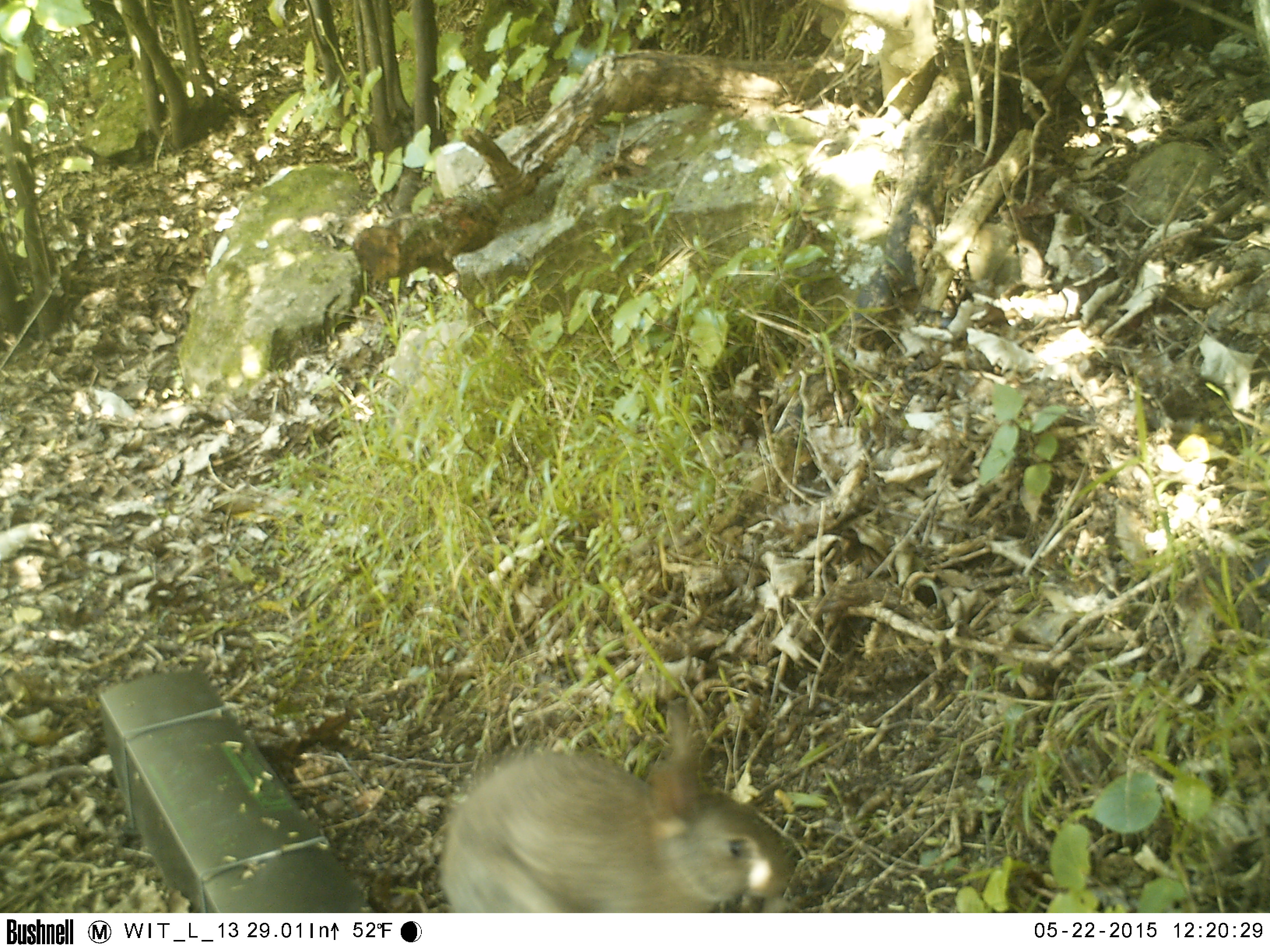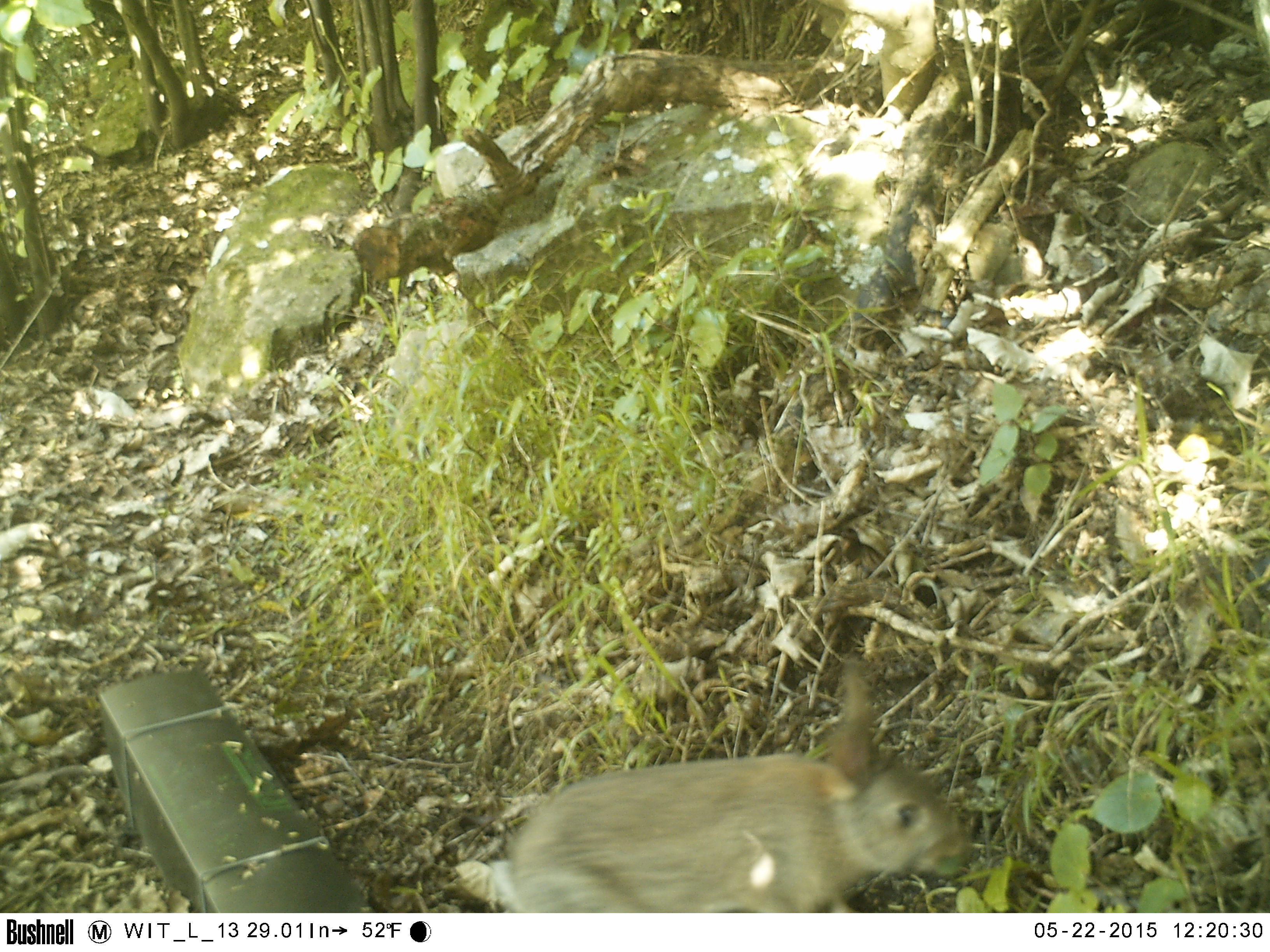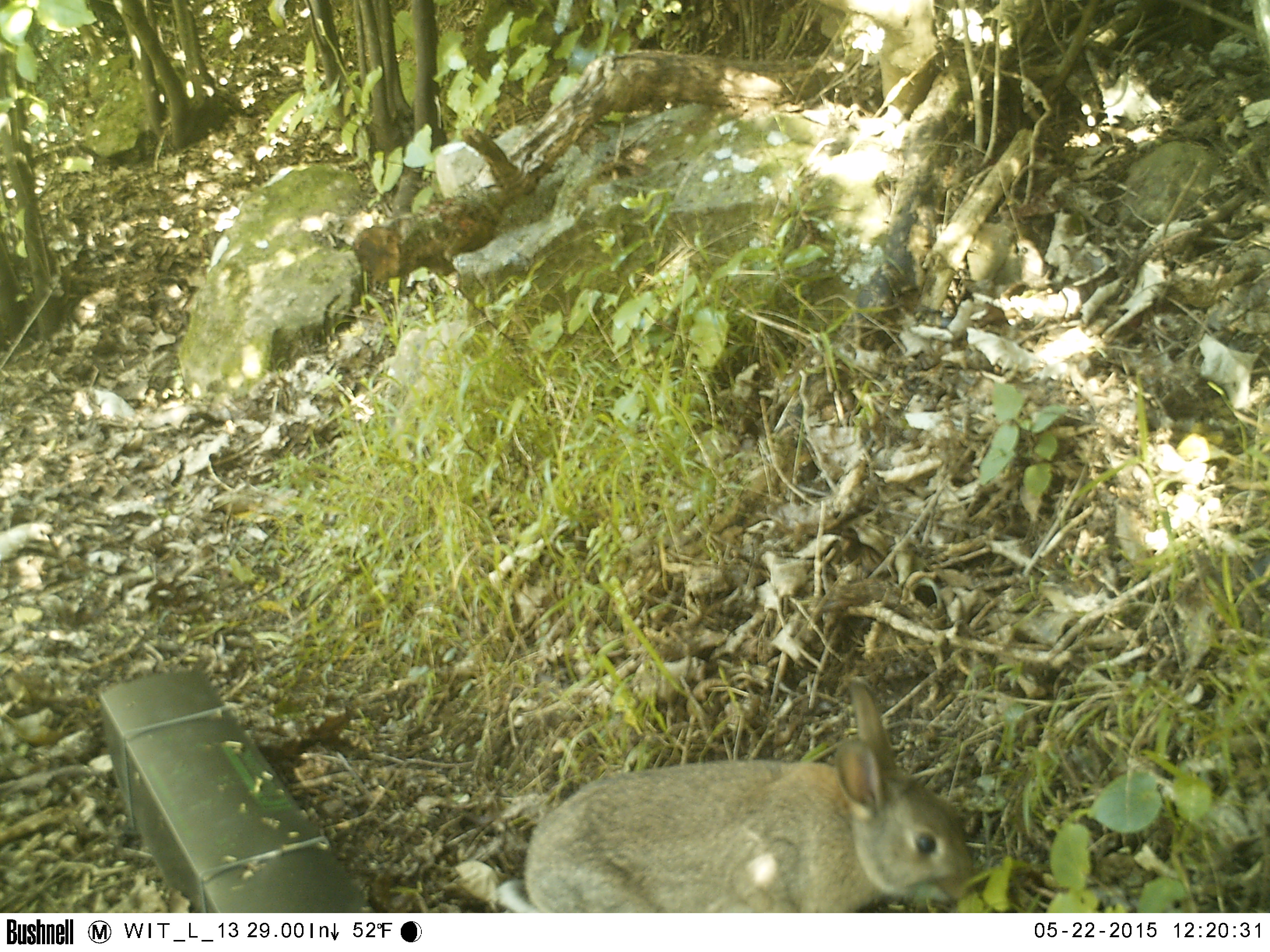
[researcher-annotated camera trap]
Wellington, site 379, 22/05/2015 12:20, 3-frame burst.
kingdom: Animalia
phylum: Chordata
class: Mammalia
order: Lagomorpha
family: Leporidae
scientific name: Leporidae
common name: rabbit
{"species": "rabbit (Leporidae)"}